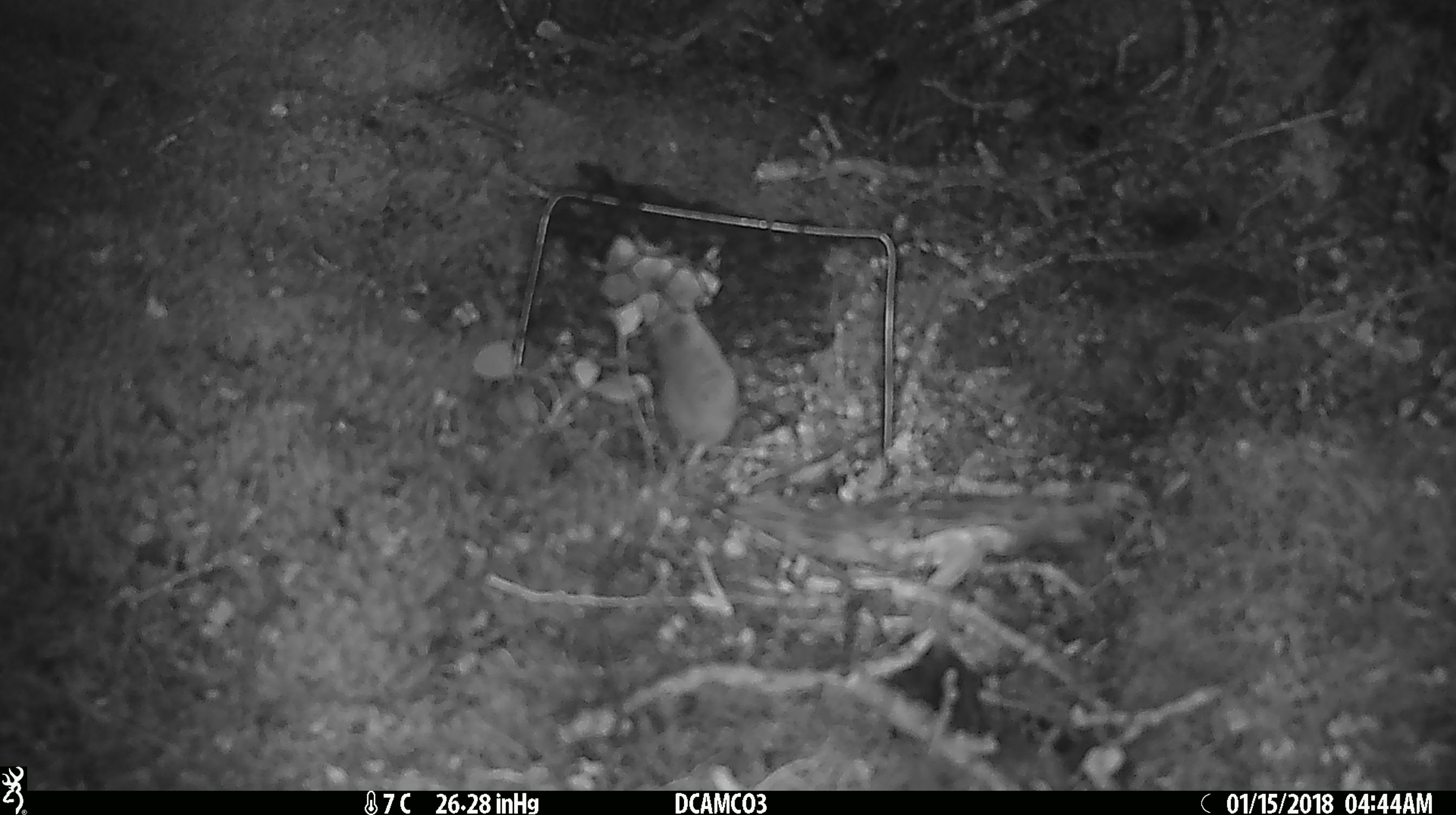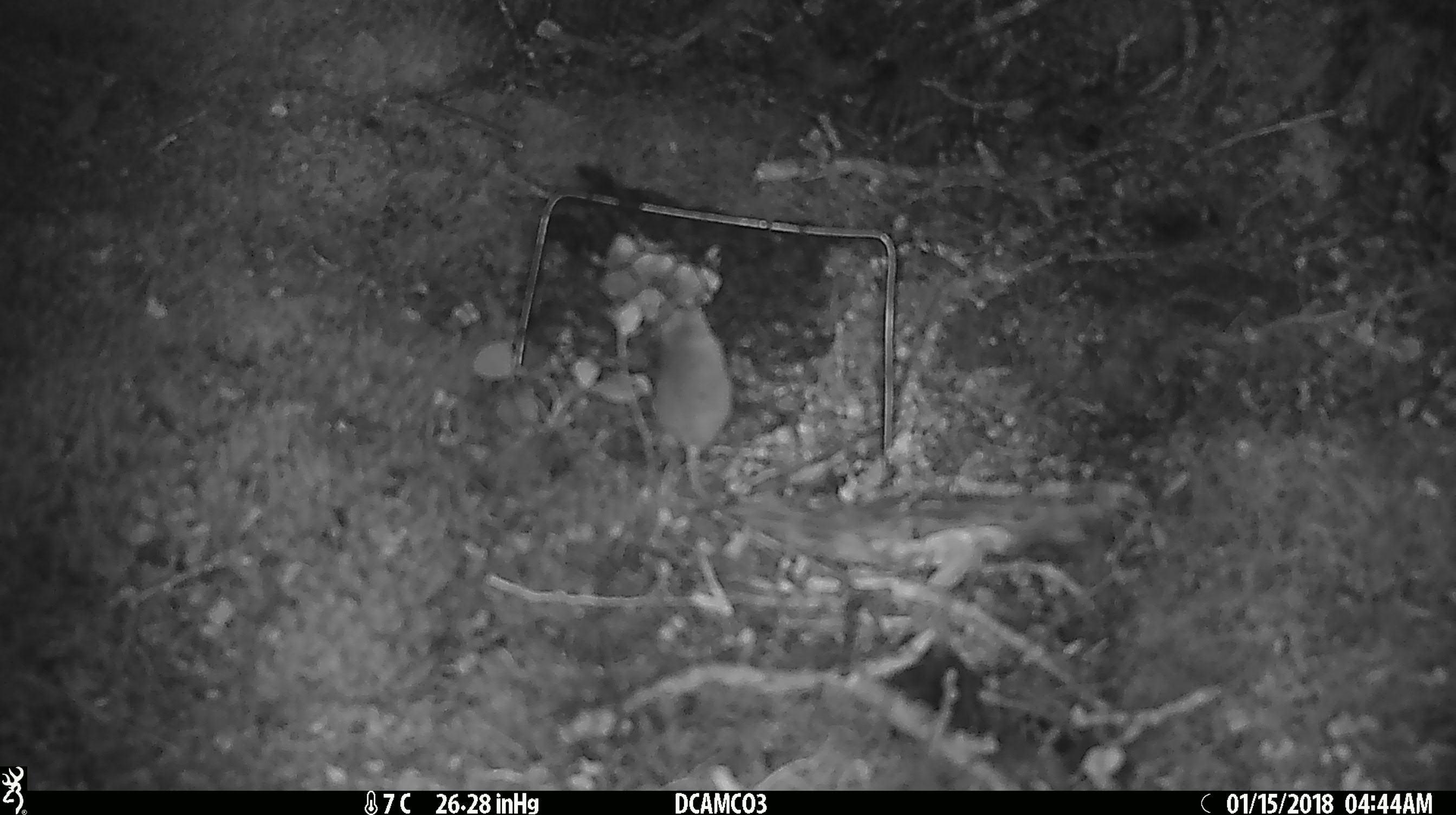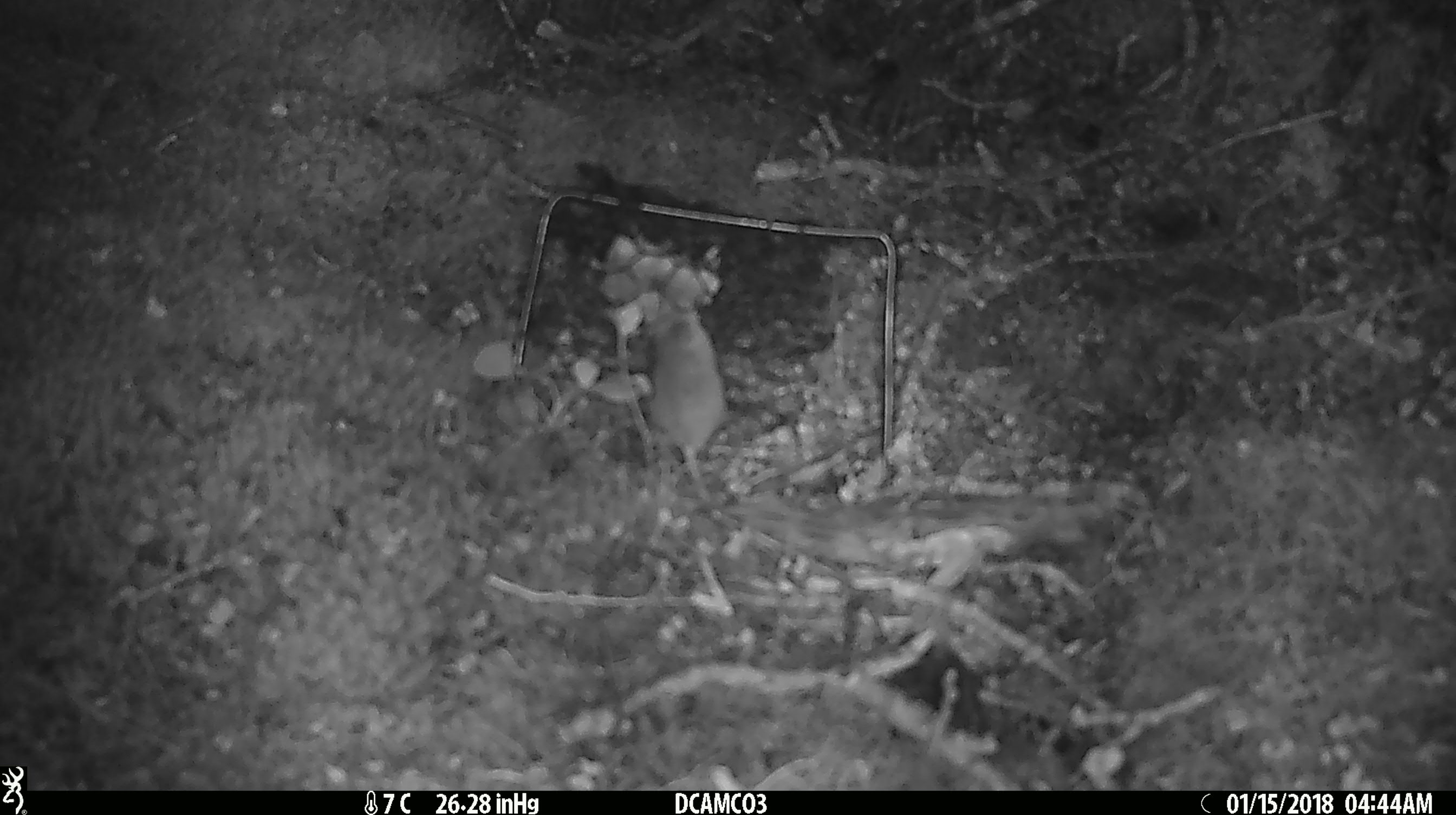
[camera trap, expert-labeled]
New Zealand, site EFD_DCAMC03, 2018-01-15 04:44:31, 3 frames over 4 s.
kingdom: Animalia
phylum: Chordata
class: Mammalia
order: Rodentia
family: Muridae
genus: Mus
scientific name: Mus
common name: mouse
Mouse (Mus).